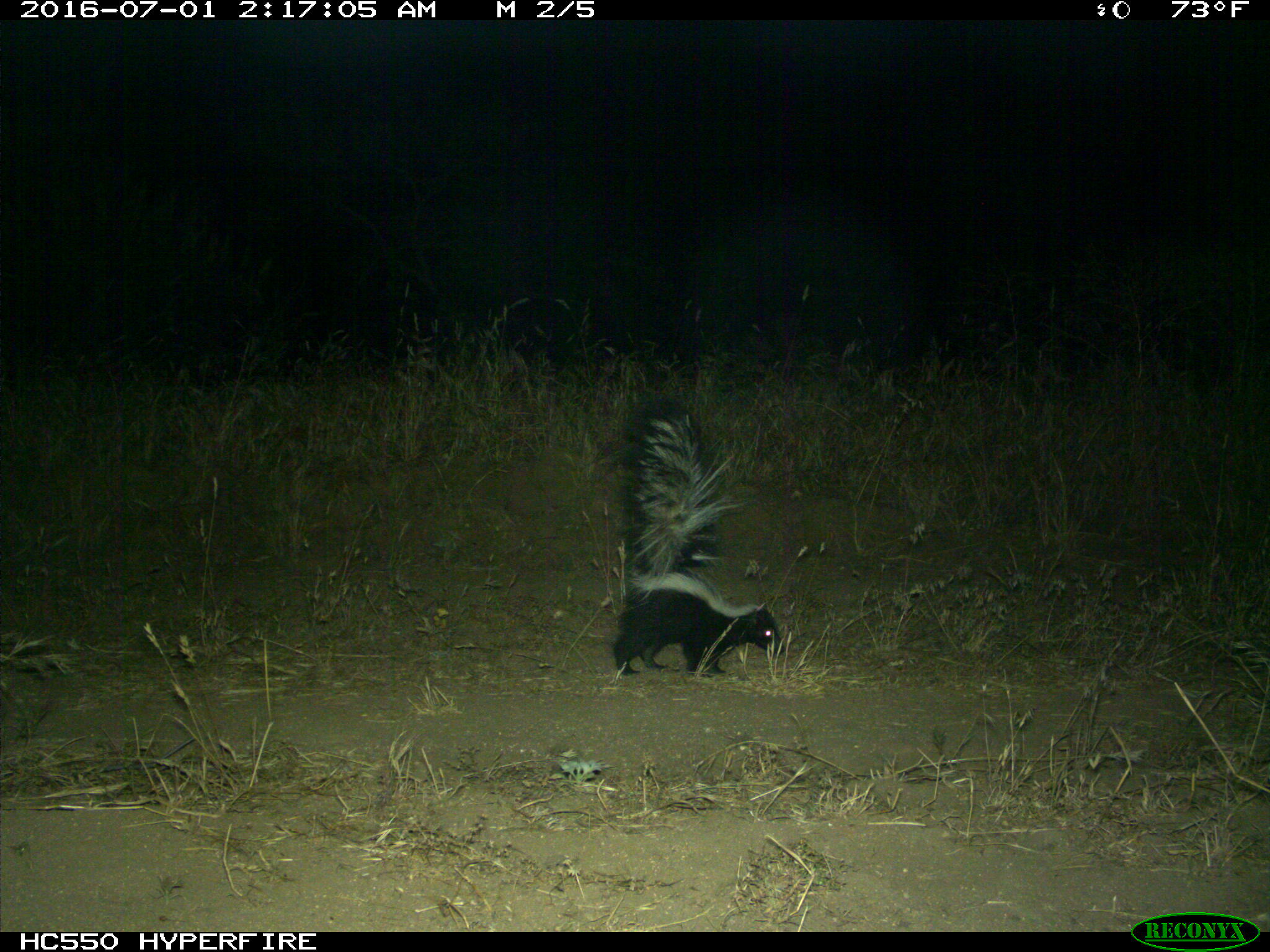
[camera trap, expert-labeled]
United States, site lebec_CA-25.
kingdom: Animalia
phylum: Chordata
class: Mammalia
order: Carnivora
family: Mephitidae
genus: Mephitis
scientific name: Mephitis mephitis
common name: striped skunk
Mephitis mephitis (striped skunk).